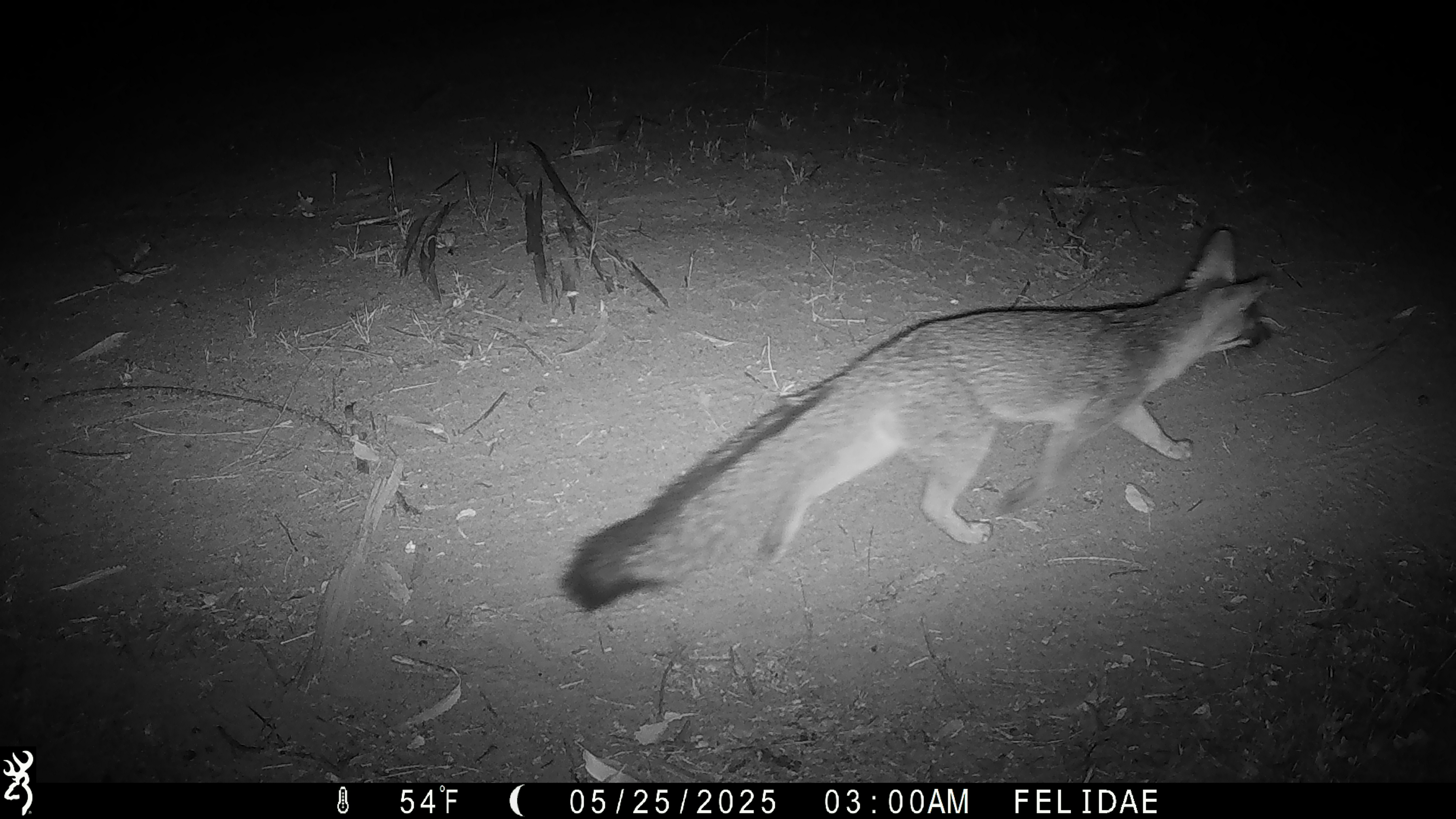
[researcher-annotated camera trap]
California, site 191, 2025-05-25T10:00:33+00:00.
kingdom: Animalia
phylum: Chordata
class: Mammalia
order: Carnivora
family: Canidae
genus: Urocyon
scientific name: Urocyon cinereoargenteus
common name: gray fox